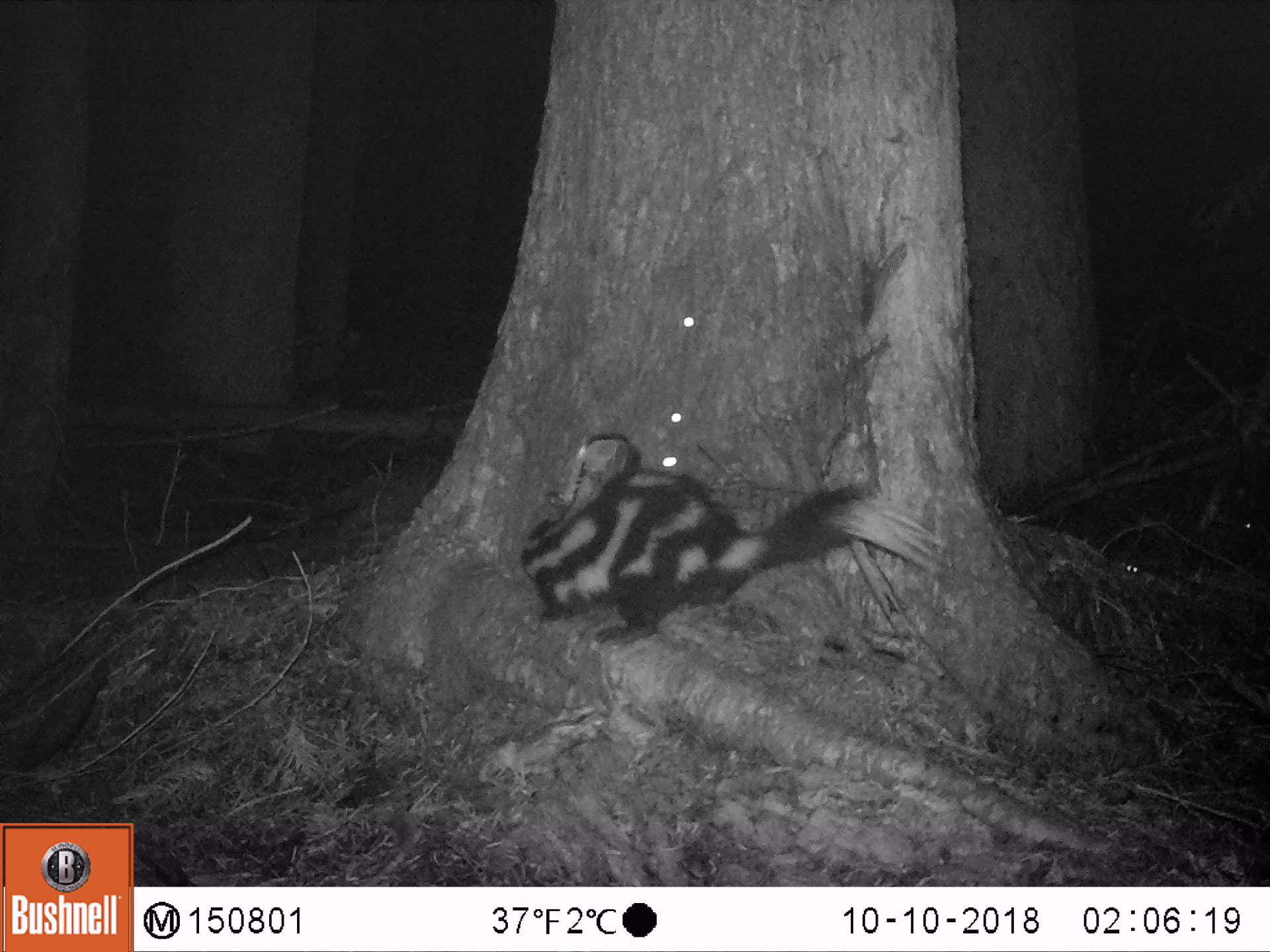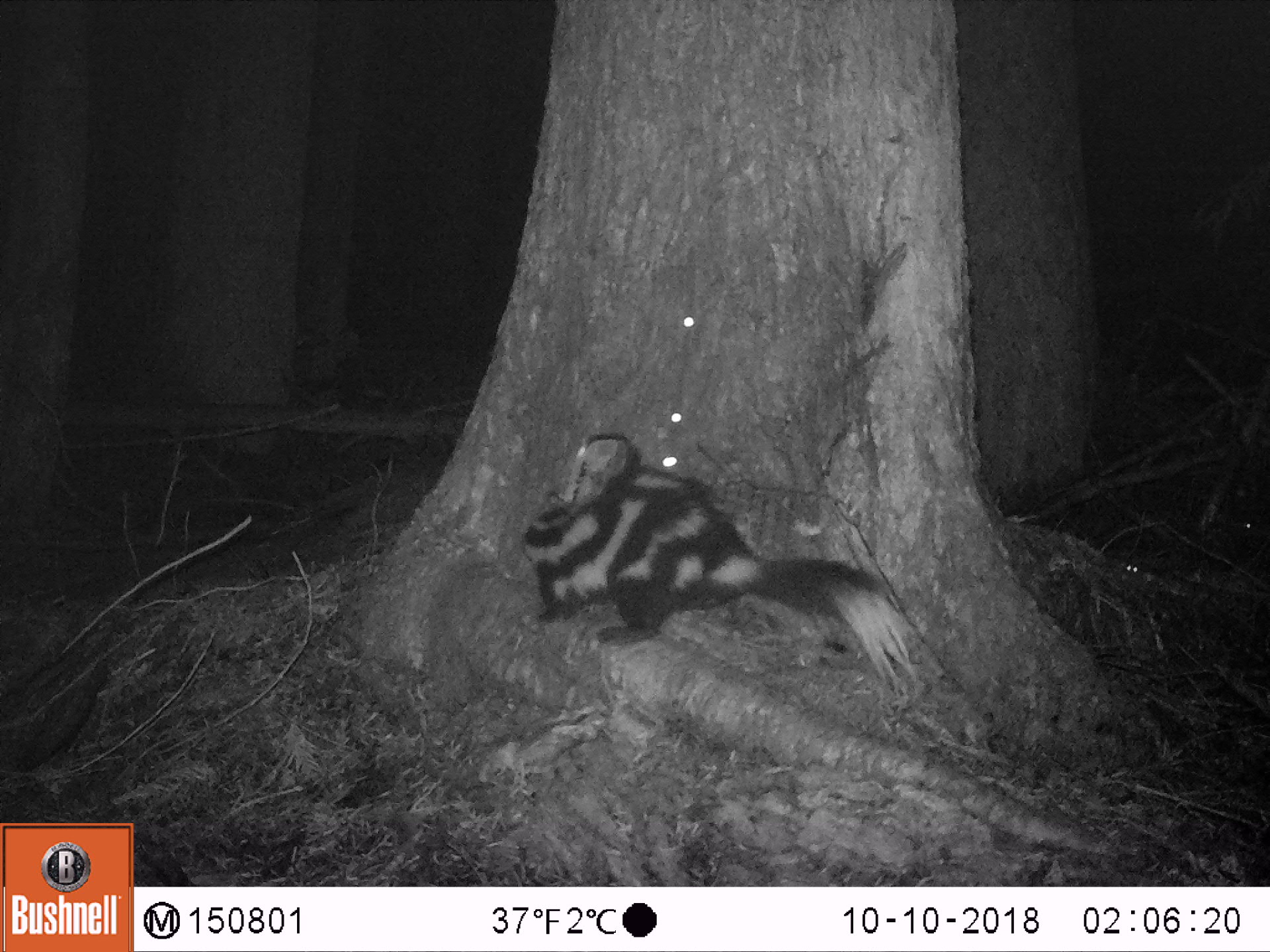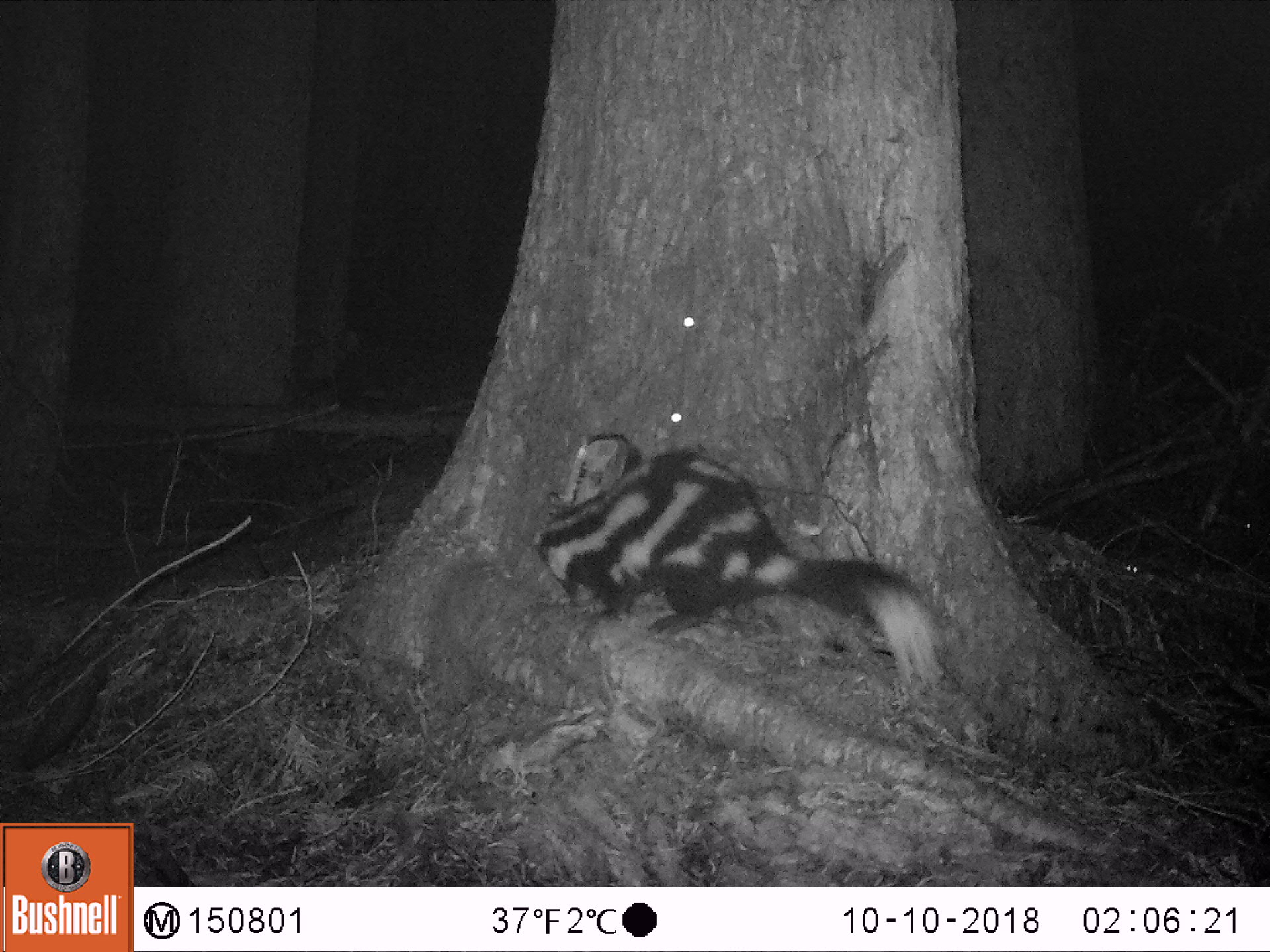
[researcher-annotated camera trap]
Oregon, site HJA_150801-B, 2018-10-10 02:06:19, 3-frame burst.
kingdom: Animalia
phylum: Chordata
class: Mammalia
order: Carnivora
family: Mephitidae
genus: Spilogale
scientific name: Spilogale gracilis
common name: western spotted skunk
Western spotted skunk (Spilogale gracilis).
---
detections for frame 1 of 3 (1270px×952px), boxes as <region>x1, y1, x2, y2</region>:
western spotted skunk: <region>480, 437, 1009, 670</region>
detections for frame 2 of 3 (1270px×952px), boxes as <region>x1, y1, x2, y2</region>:
western spotted skunk: <region>518, 449, 928, 733</region>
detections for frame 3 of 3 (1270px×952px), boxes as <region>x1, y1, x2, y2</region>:
western spotted skunk: <region>493, 425, 967, 716</region>